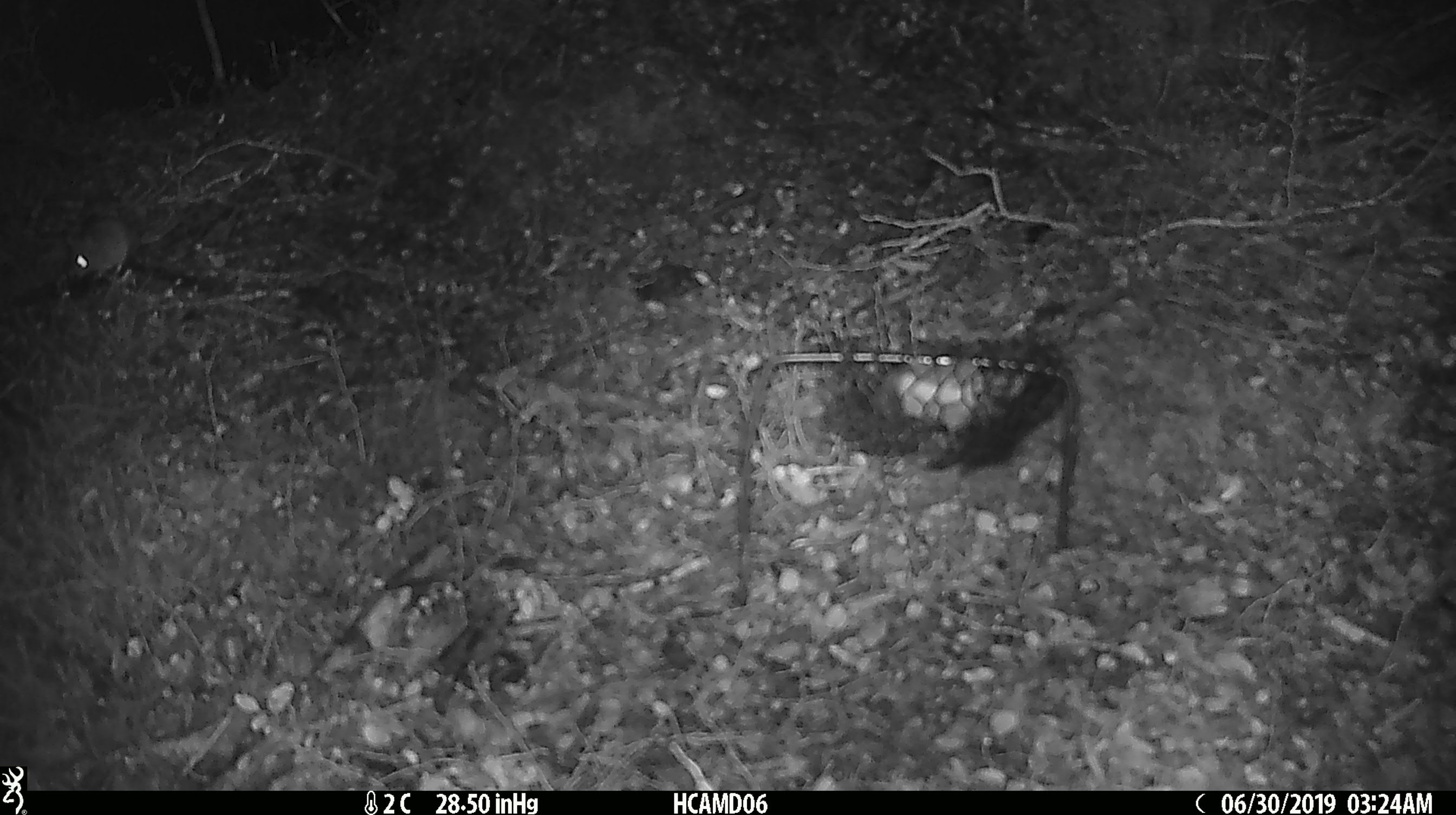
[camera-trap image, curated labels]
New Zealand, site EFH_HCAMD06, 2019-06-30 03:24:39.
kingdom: Animalia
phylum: Chordata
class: Mammalia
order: Rodentia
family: Muridae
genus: Mus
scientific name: Mus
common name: mouse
Mouse (Mus).